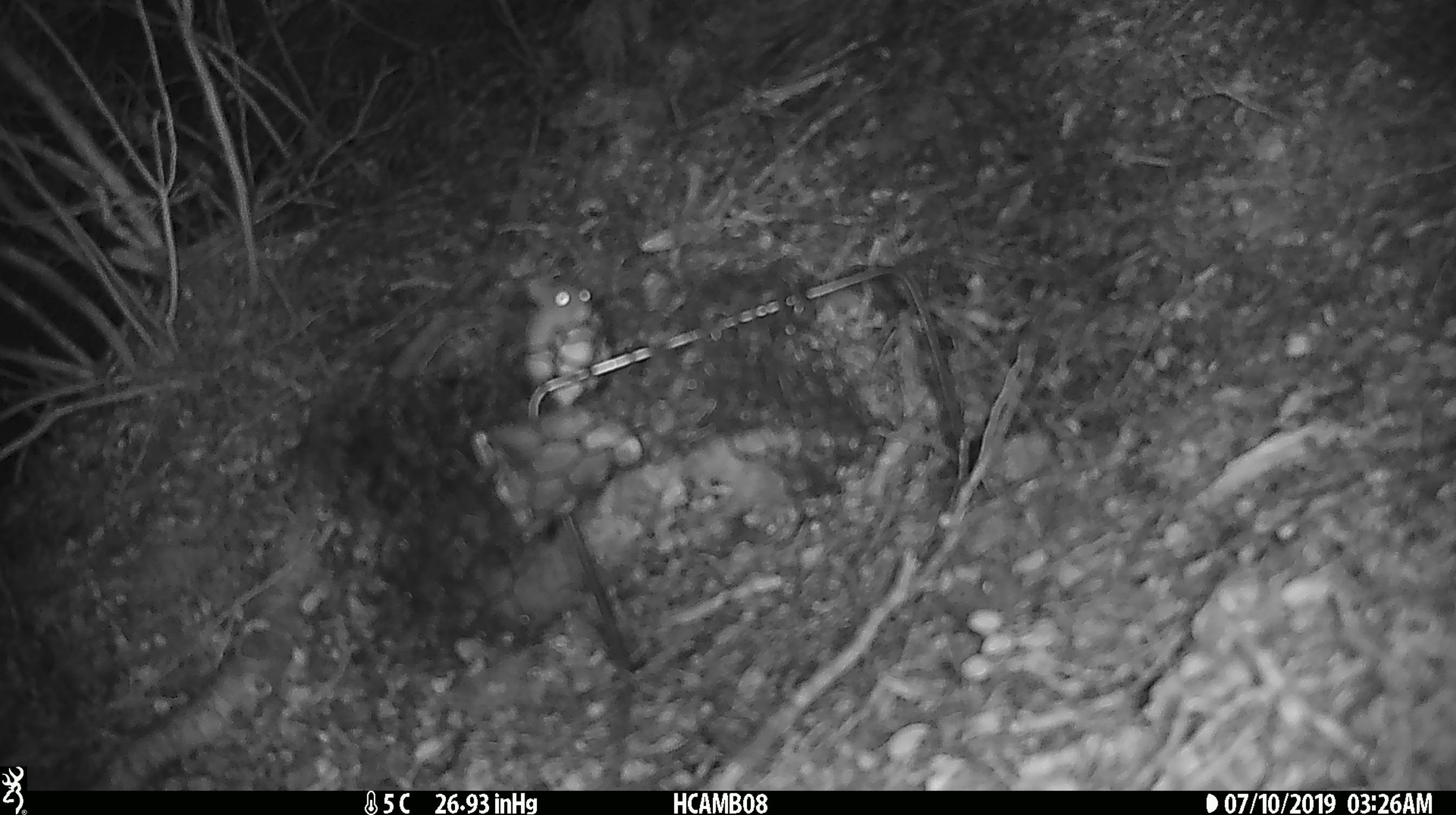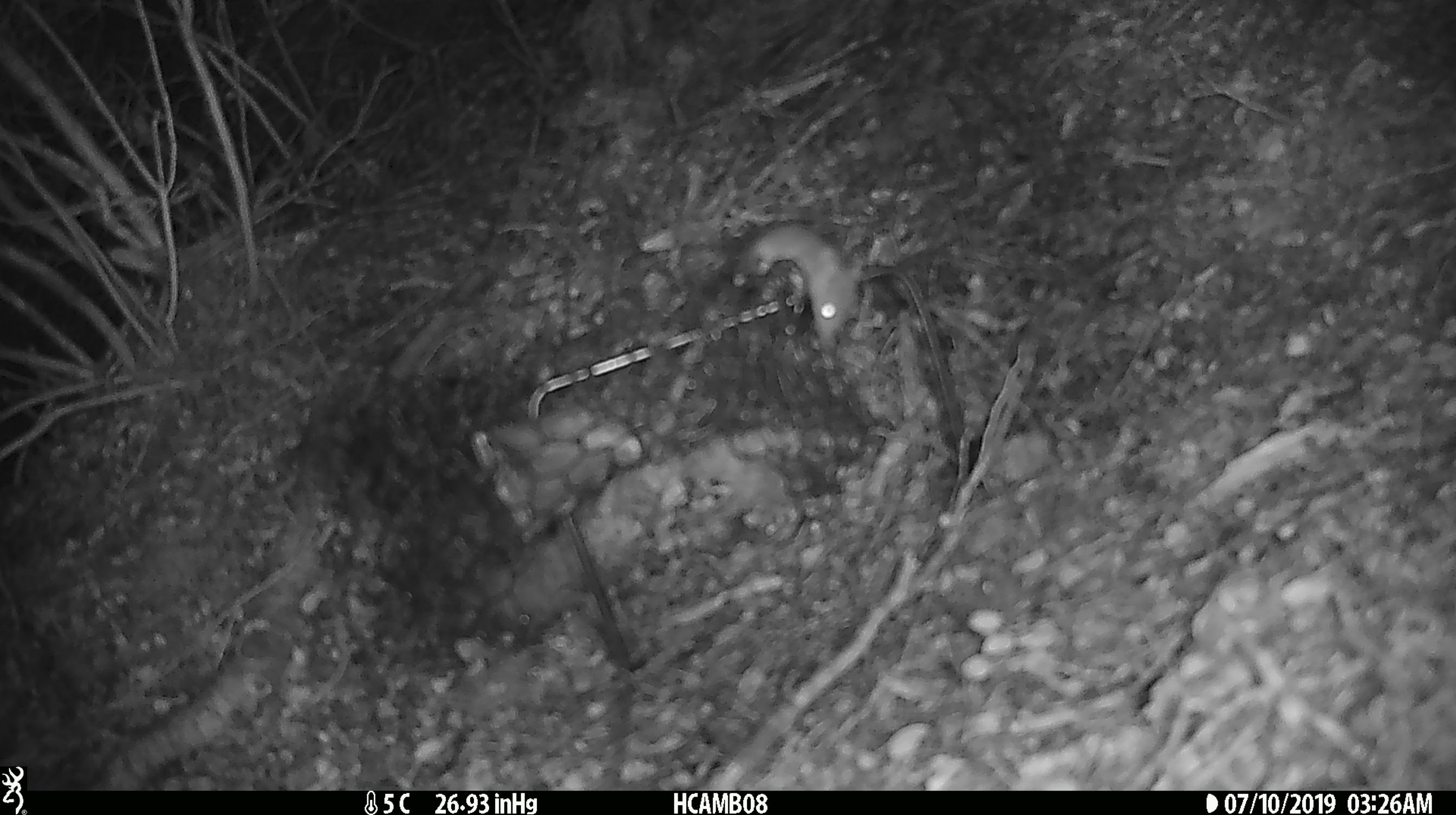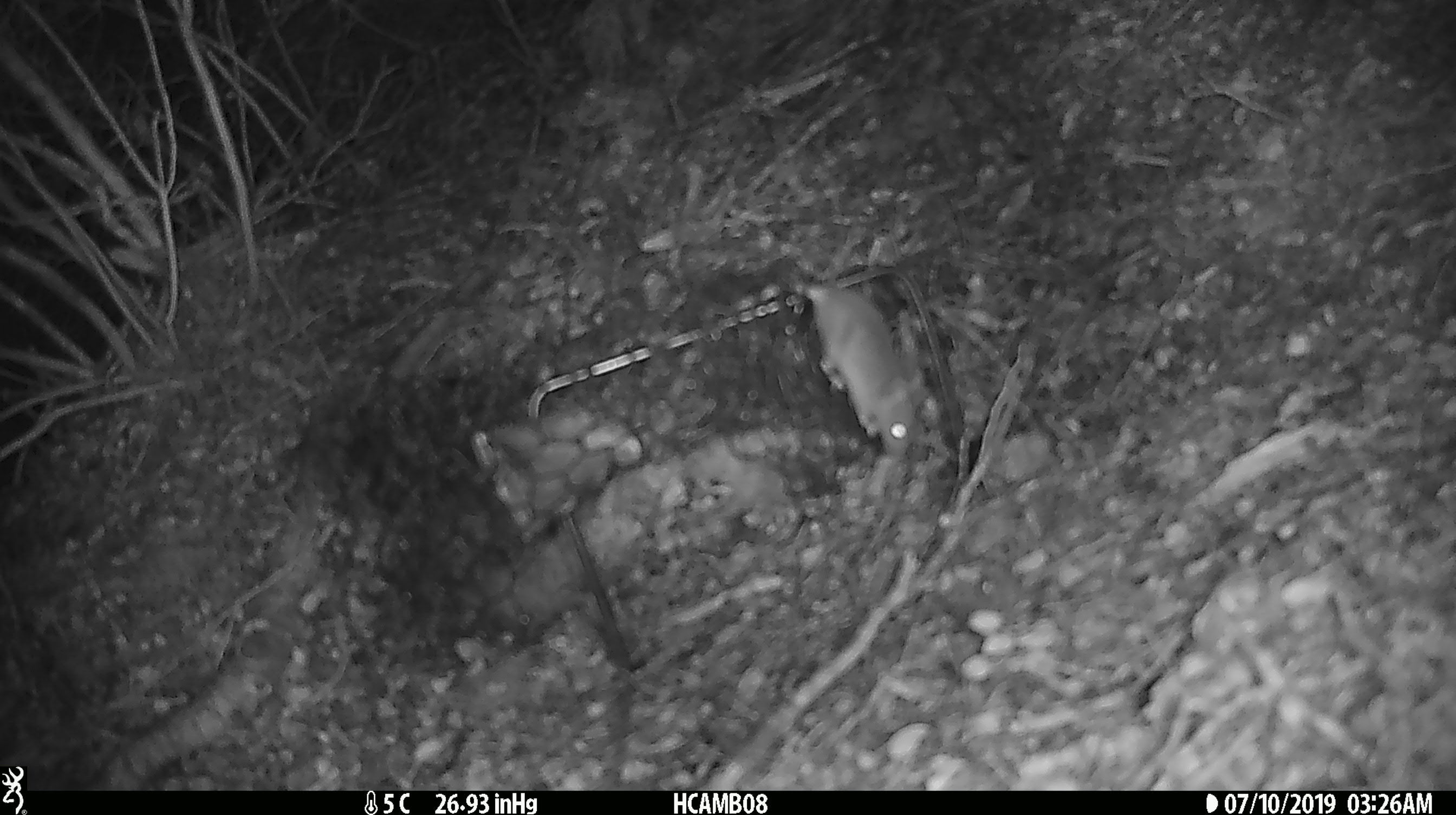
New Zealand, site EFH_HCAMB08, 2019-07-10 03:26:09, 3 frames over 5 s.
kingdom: Animalia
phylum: Chordata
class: Mammalia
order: Rodentia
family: Muridae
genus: Mus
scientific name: Mus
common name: mouse